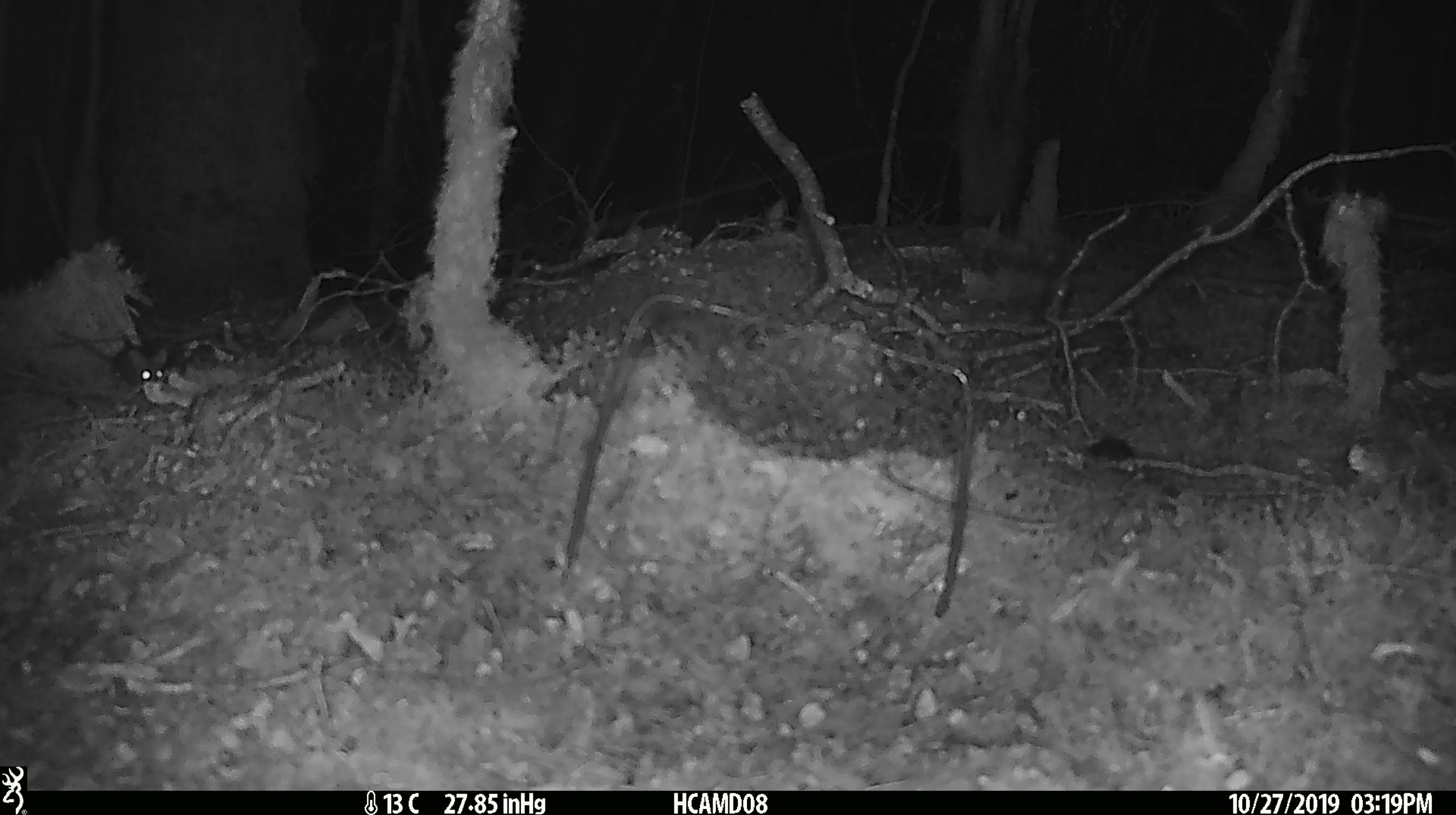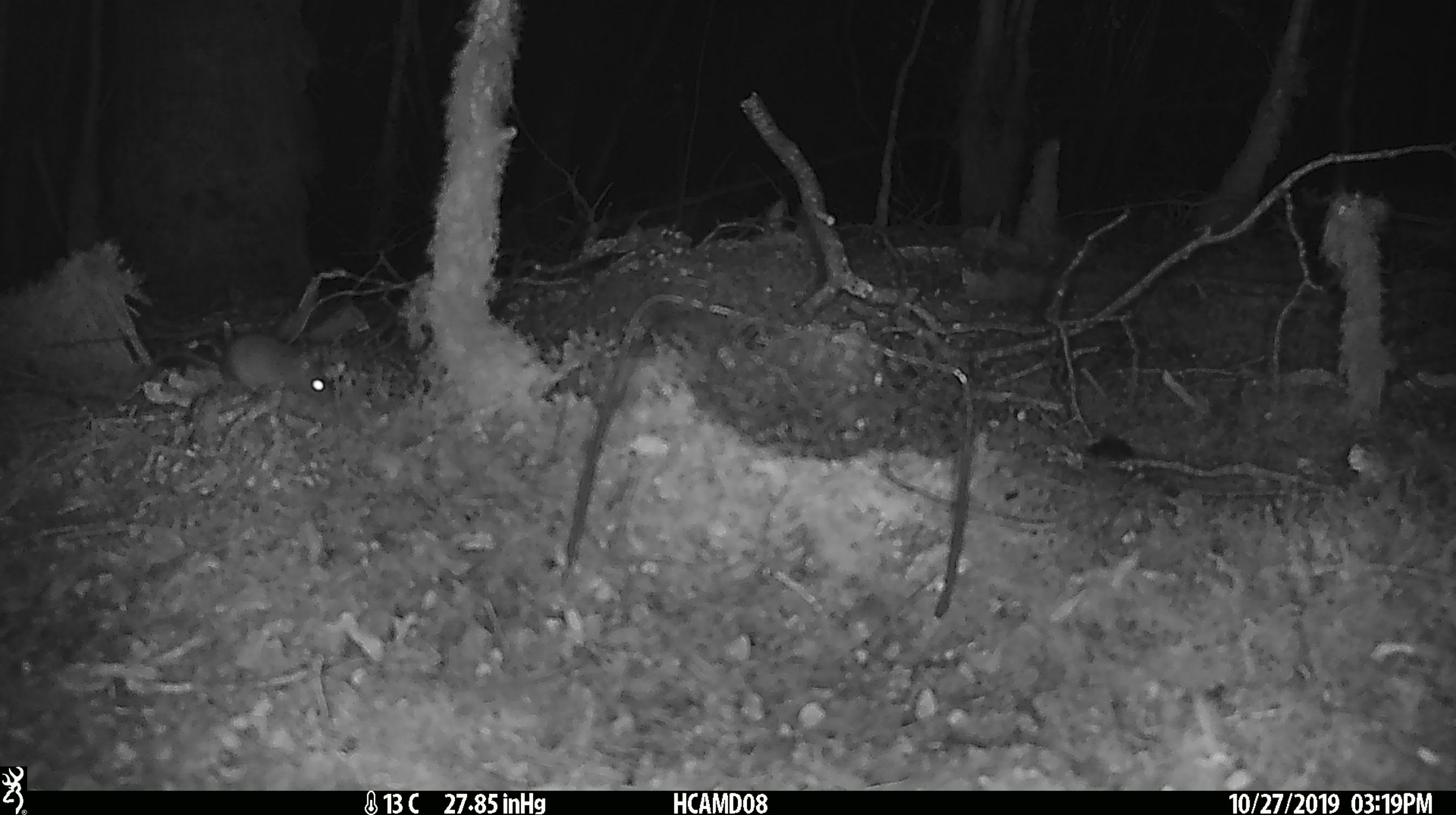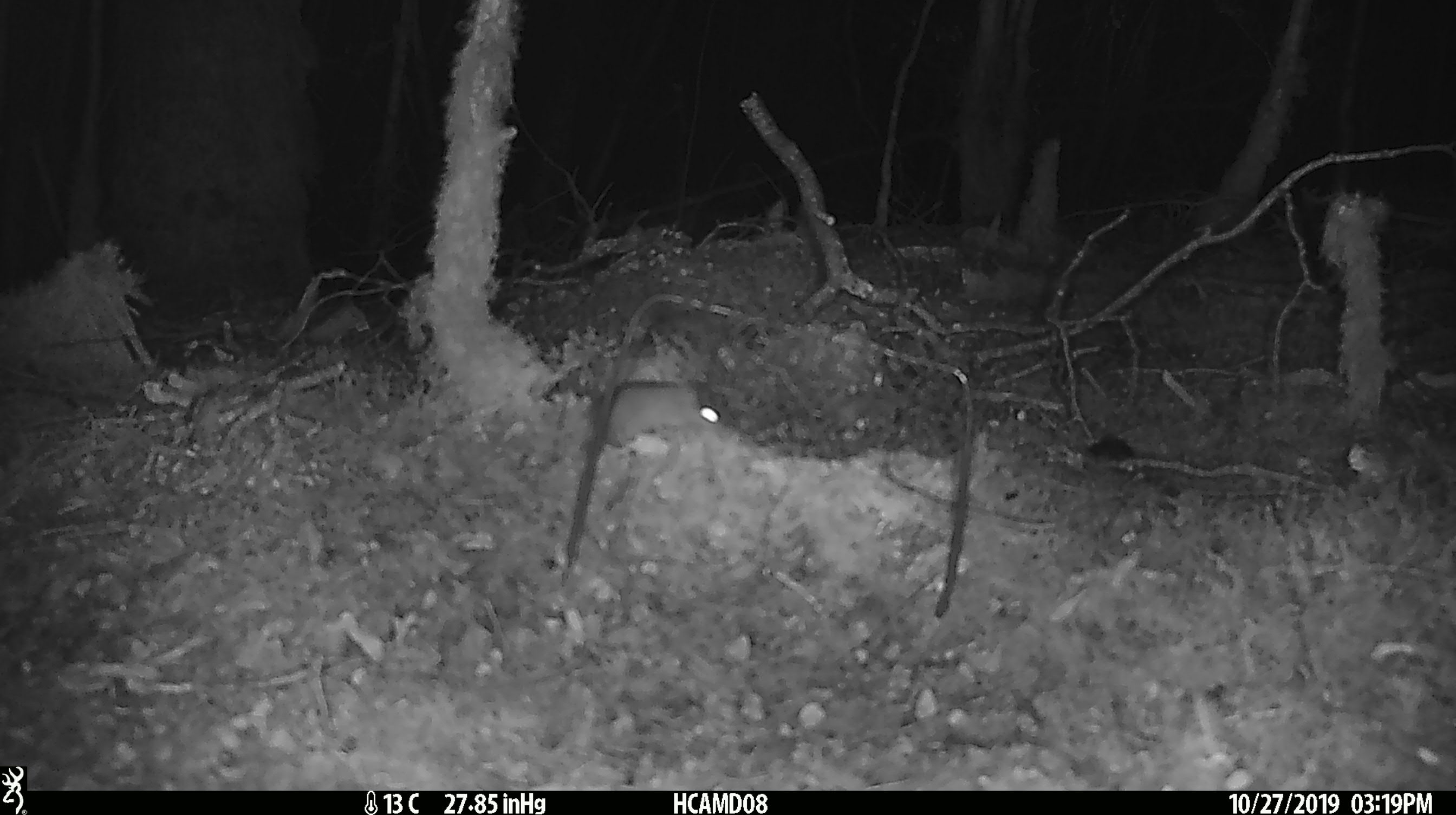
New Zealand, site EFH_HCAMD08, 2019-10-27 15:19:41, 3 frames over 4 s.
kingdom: Animalia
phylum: Chordata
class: Mammalia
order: Rodentia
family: Muridae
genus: Mus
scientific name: Mus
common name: mouse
Mouse (Mus).